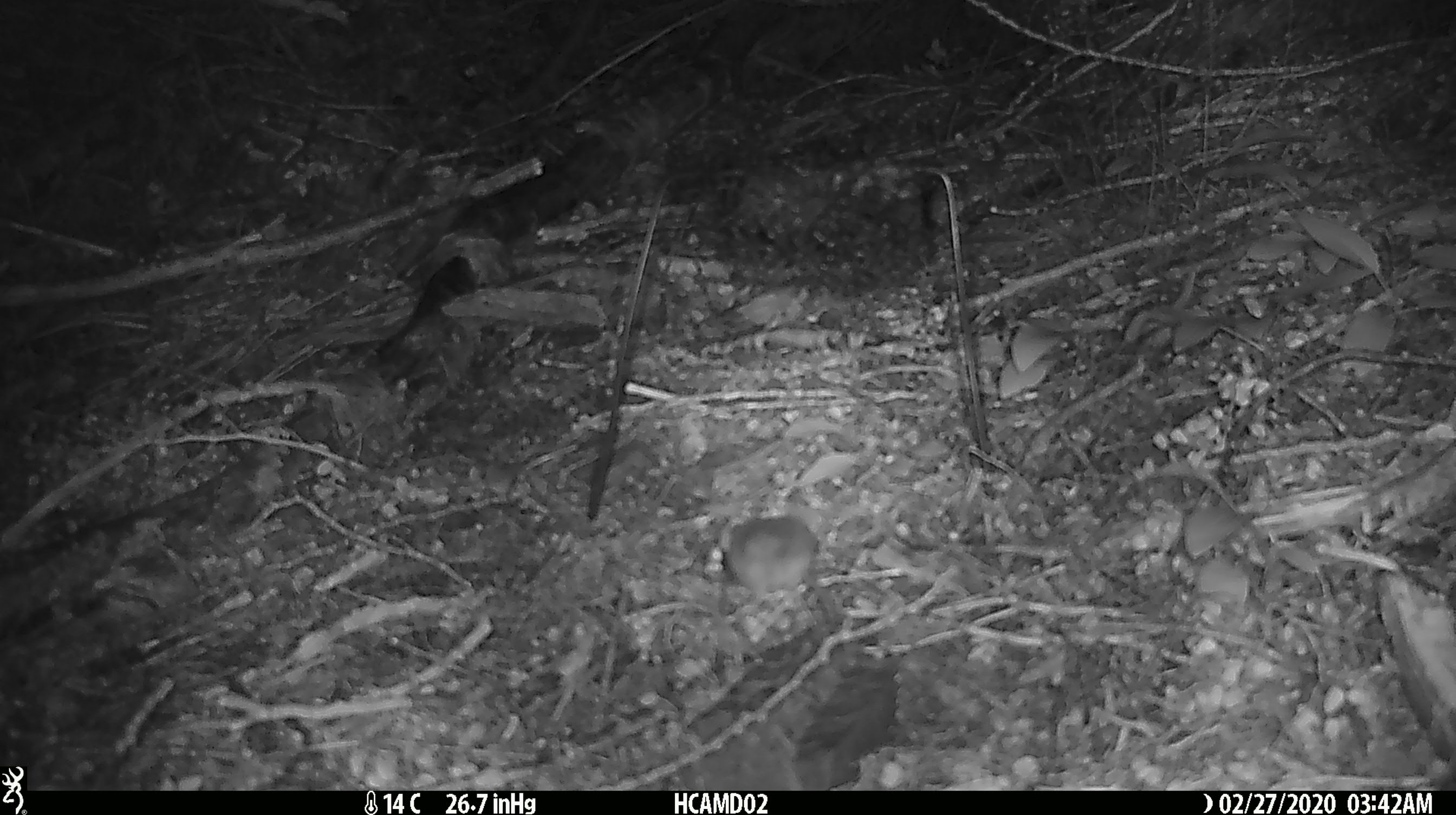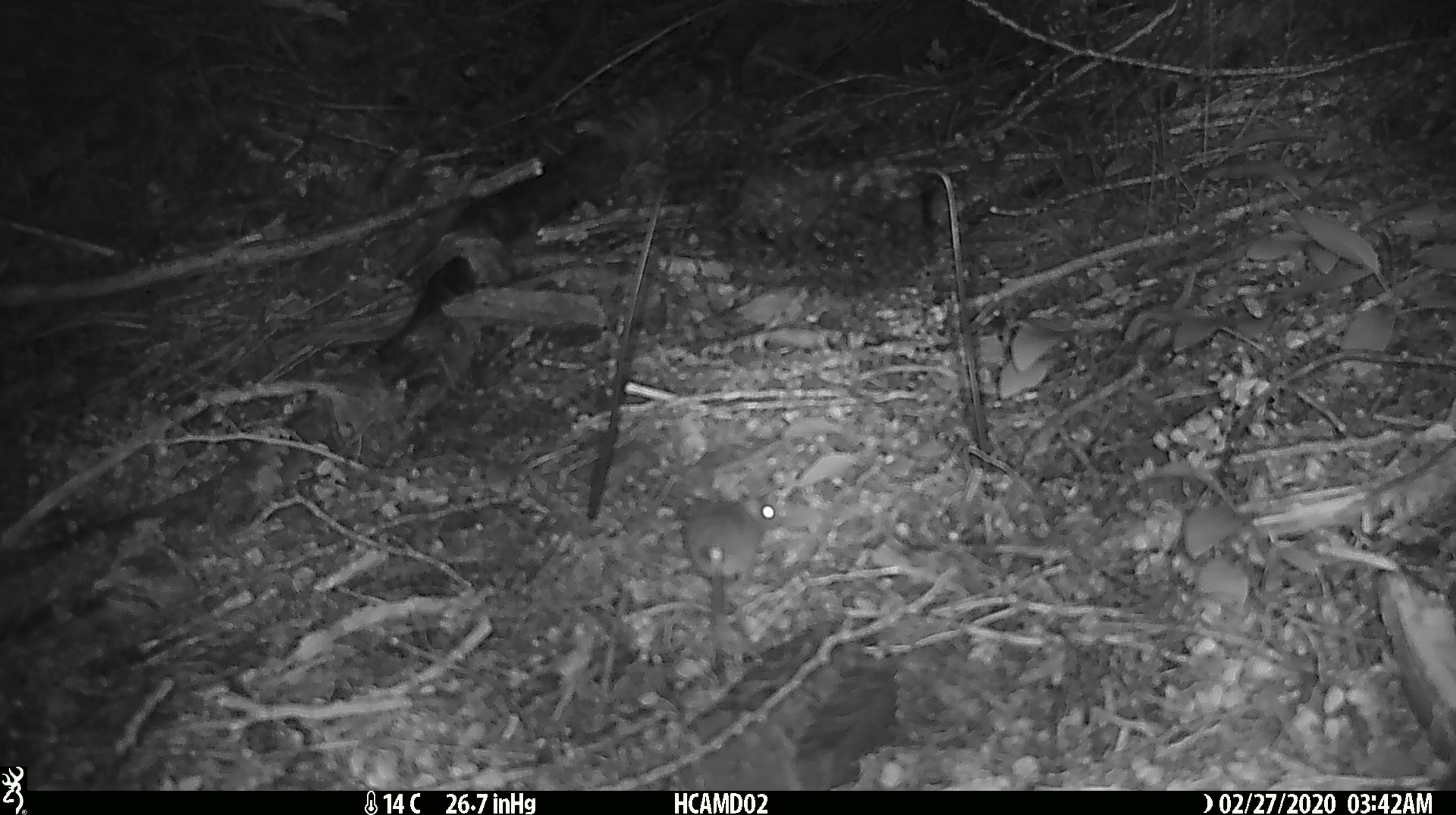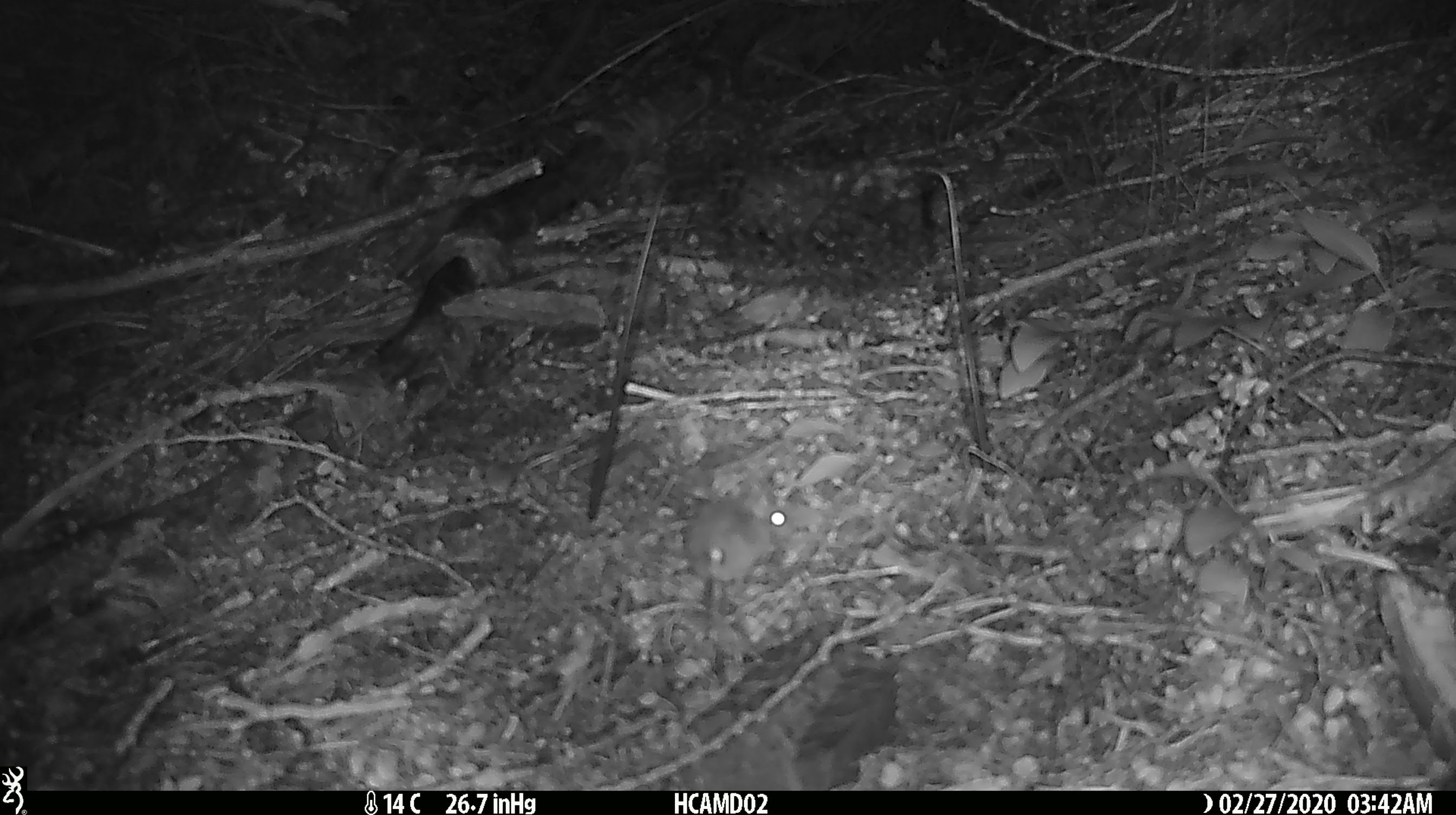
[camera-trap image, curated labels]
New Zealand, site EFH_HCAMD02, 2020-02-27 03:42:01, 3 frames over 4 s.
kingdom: Animalia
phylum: Chordata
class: Mammalia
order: Rodentia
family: Muridae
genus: Mus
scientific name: Mus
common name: mouse